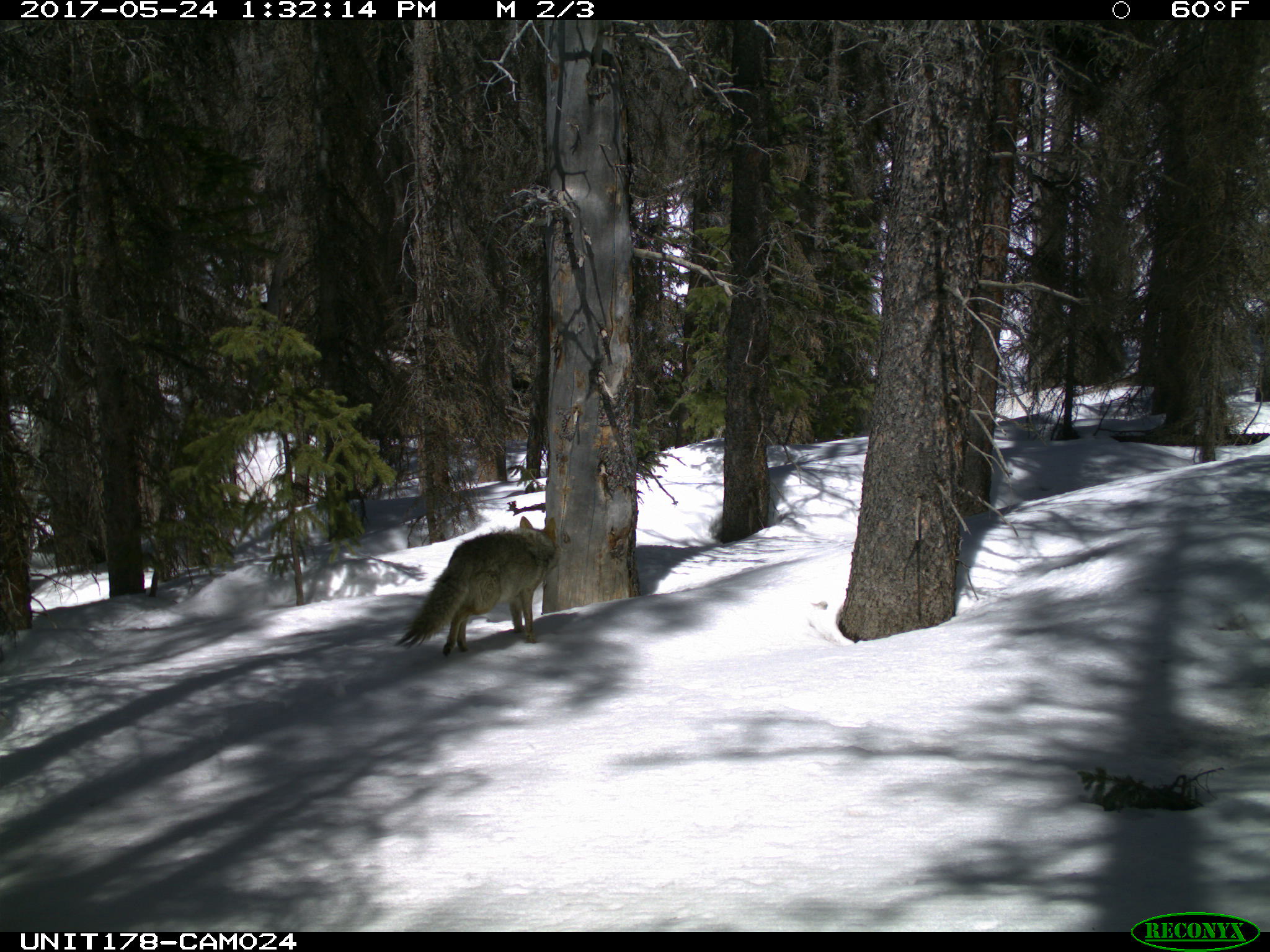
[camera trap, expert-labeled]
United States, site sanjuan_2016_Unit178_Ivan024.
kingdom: Animalia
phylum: Chordata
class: Mammalia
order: Carnivora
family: Canidae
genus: Canis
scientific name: Canis latrans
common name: coyote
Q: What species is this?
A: Canis latrans (coyote).